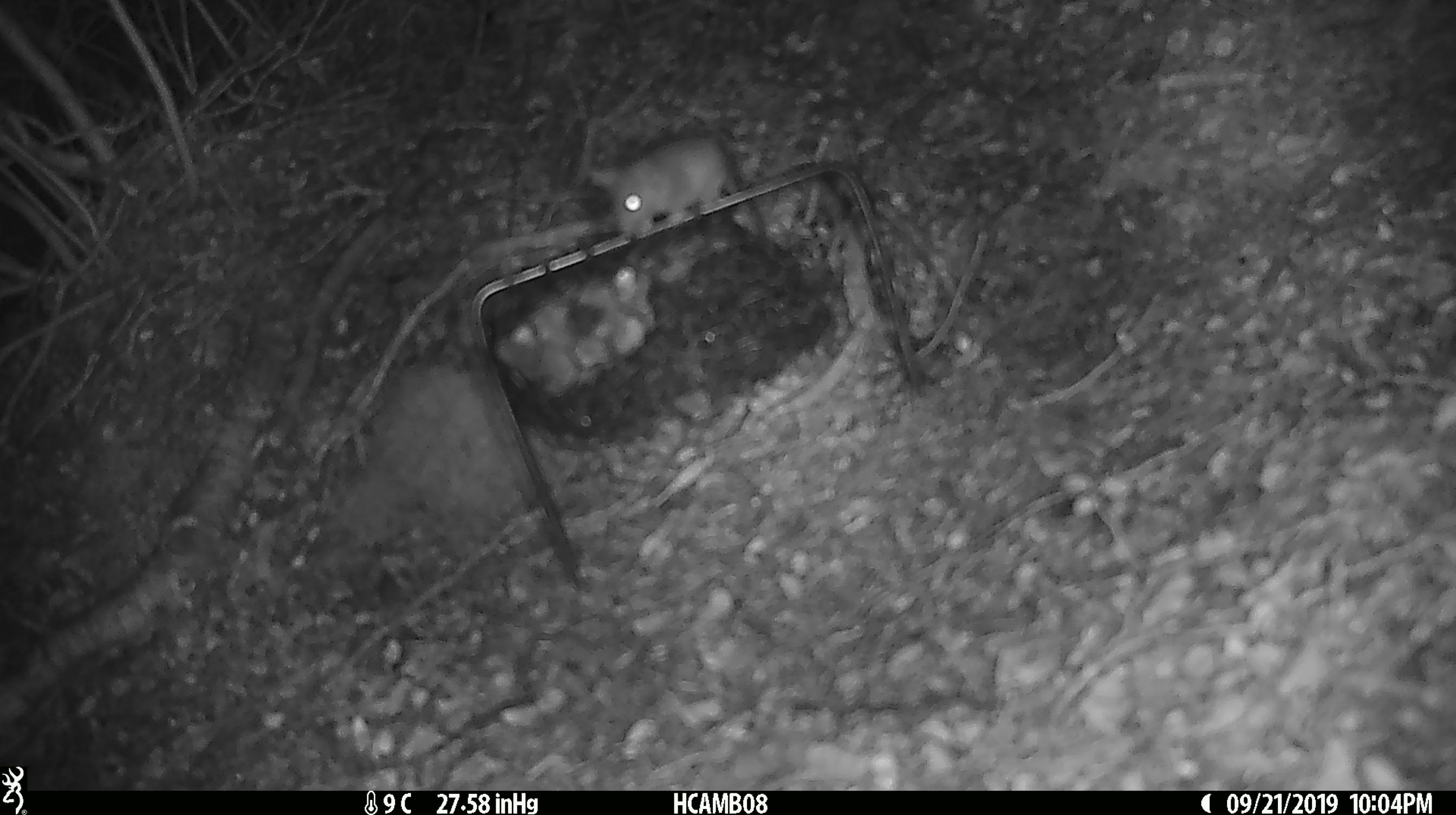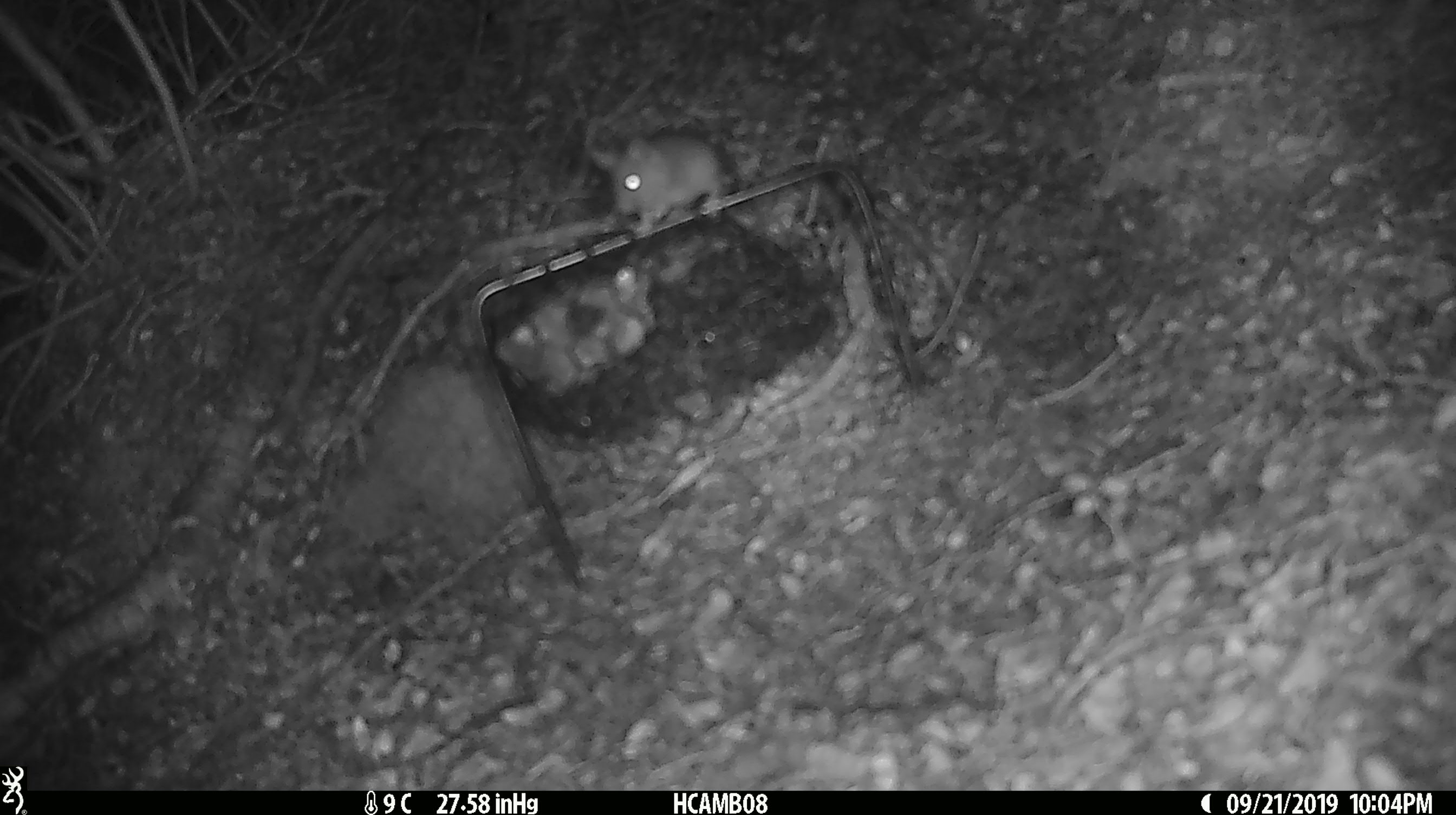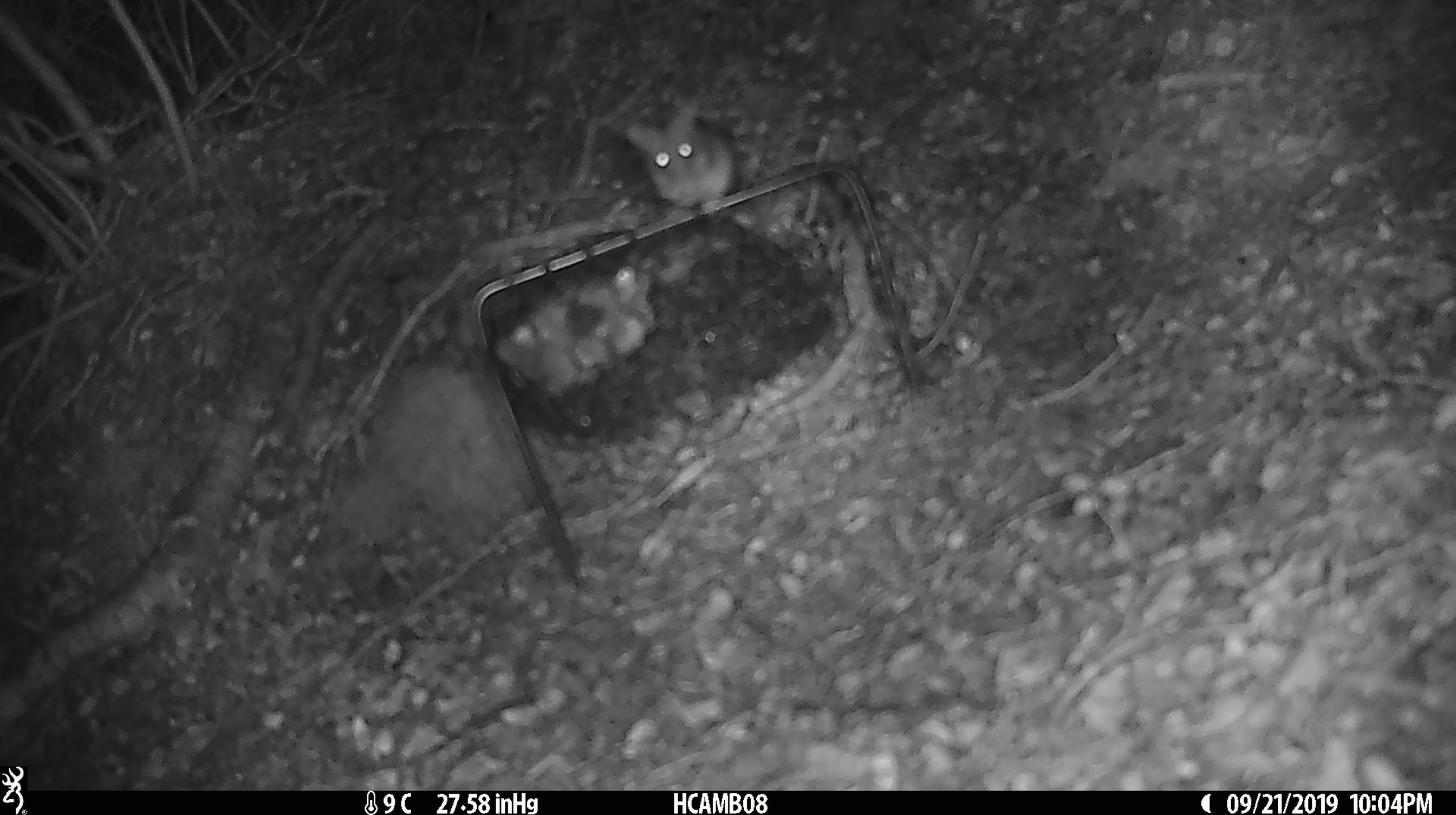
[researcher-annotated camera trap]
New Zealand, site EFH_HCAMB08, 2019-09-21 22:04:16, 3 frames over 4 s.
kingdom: Animalia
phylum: Chordata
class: Mammalia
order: Rodentia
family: Muridae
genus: Mus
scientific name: Mus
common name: mouse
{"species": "mouse (Mus)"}